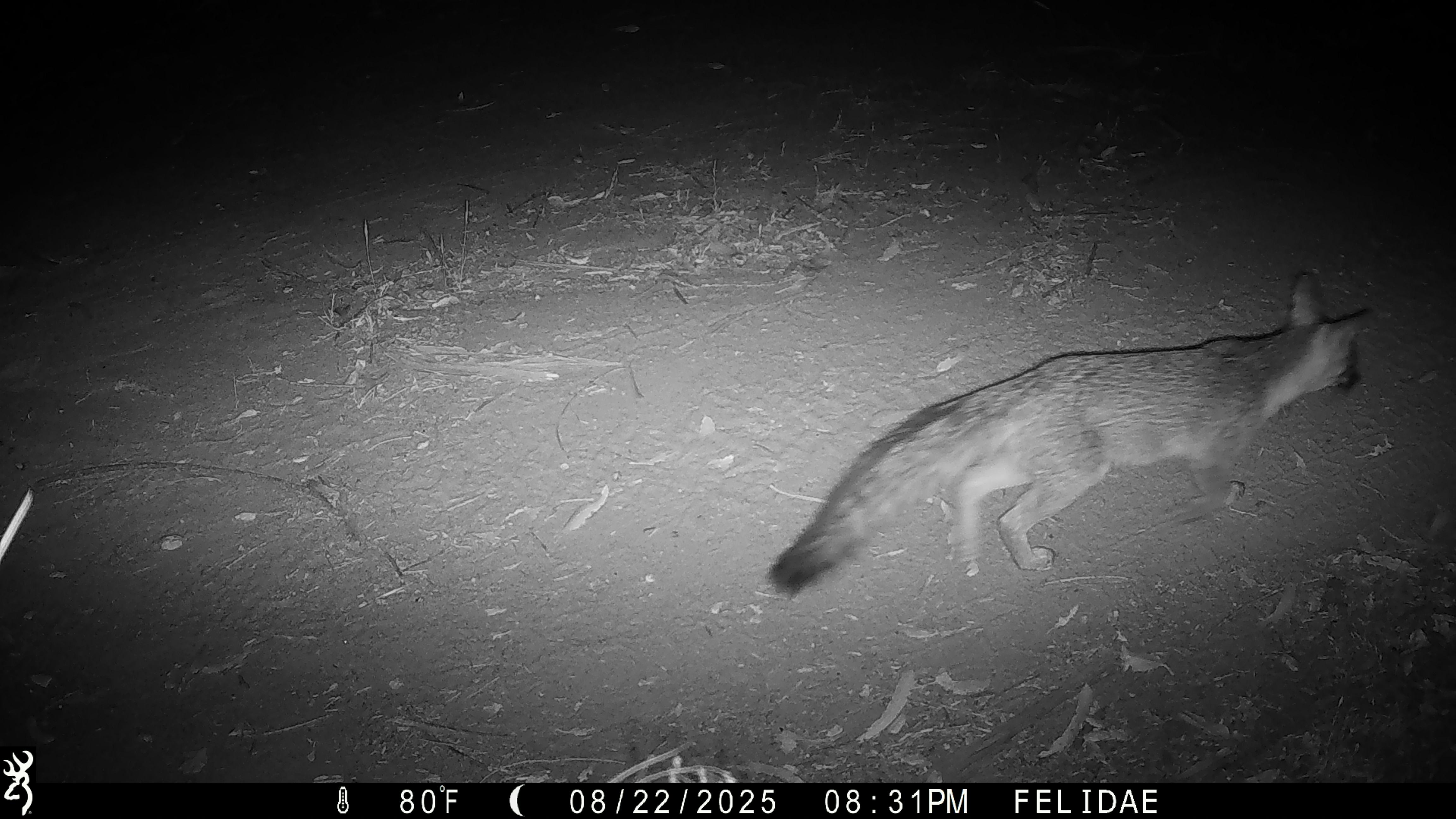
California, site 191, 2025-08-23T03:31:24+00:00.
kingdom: Animalia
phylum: Chordata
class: Mammalia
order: Carnivora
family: Canidae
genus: Urocyon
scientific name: Urocyon cinereoargenteus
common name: gray fox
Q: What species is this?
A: Gray fox (Urocyon cinereoargenteus).